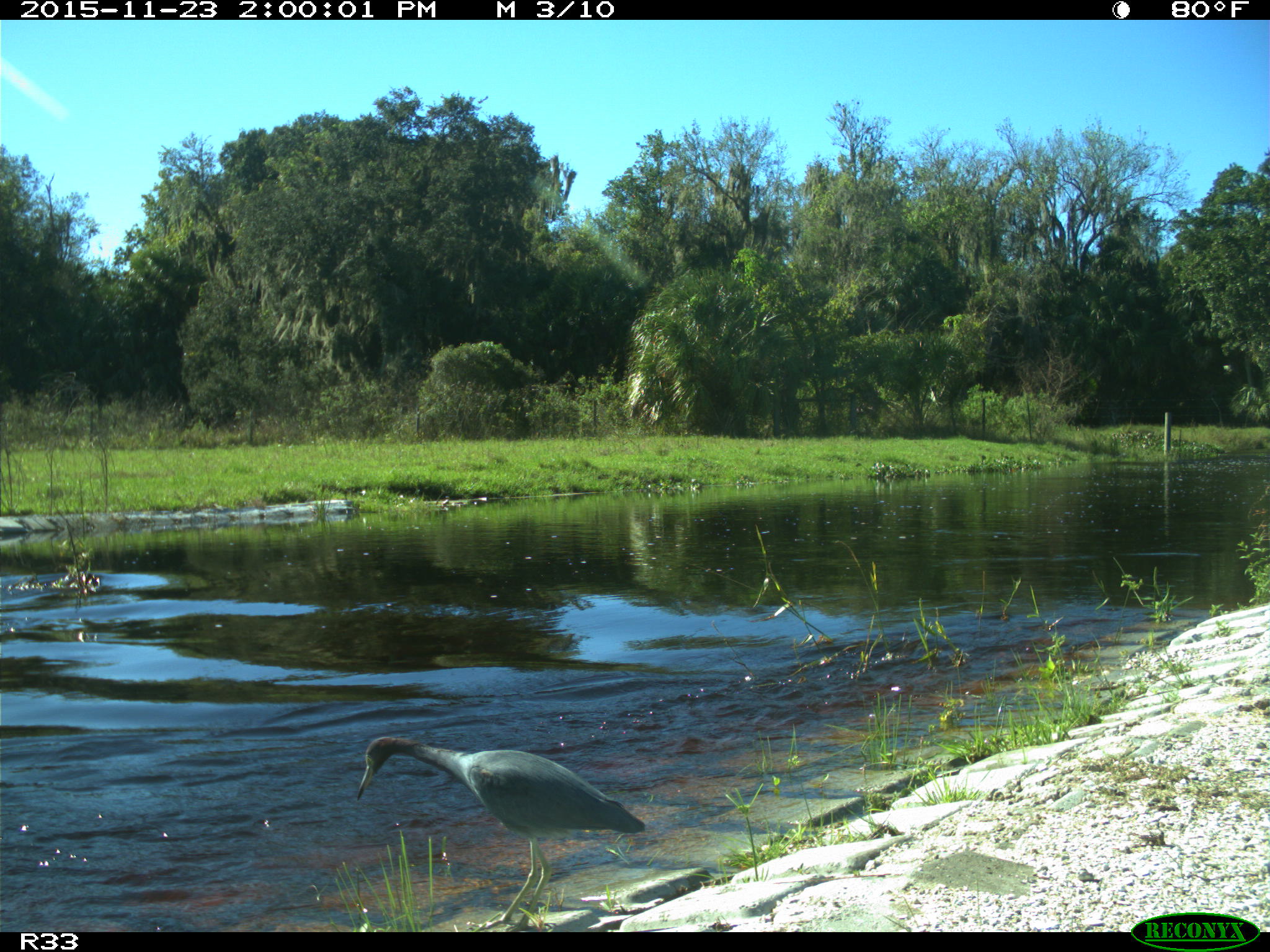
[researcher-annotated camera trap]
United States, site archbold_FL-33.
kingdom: Animalia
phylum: Chordata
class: Aves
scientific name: Aves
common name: birds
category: unidentified bird